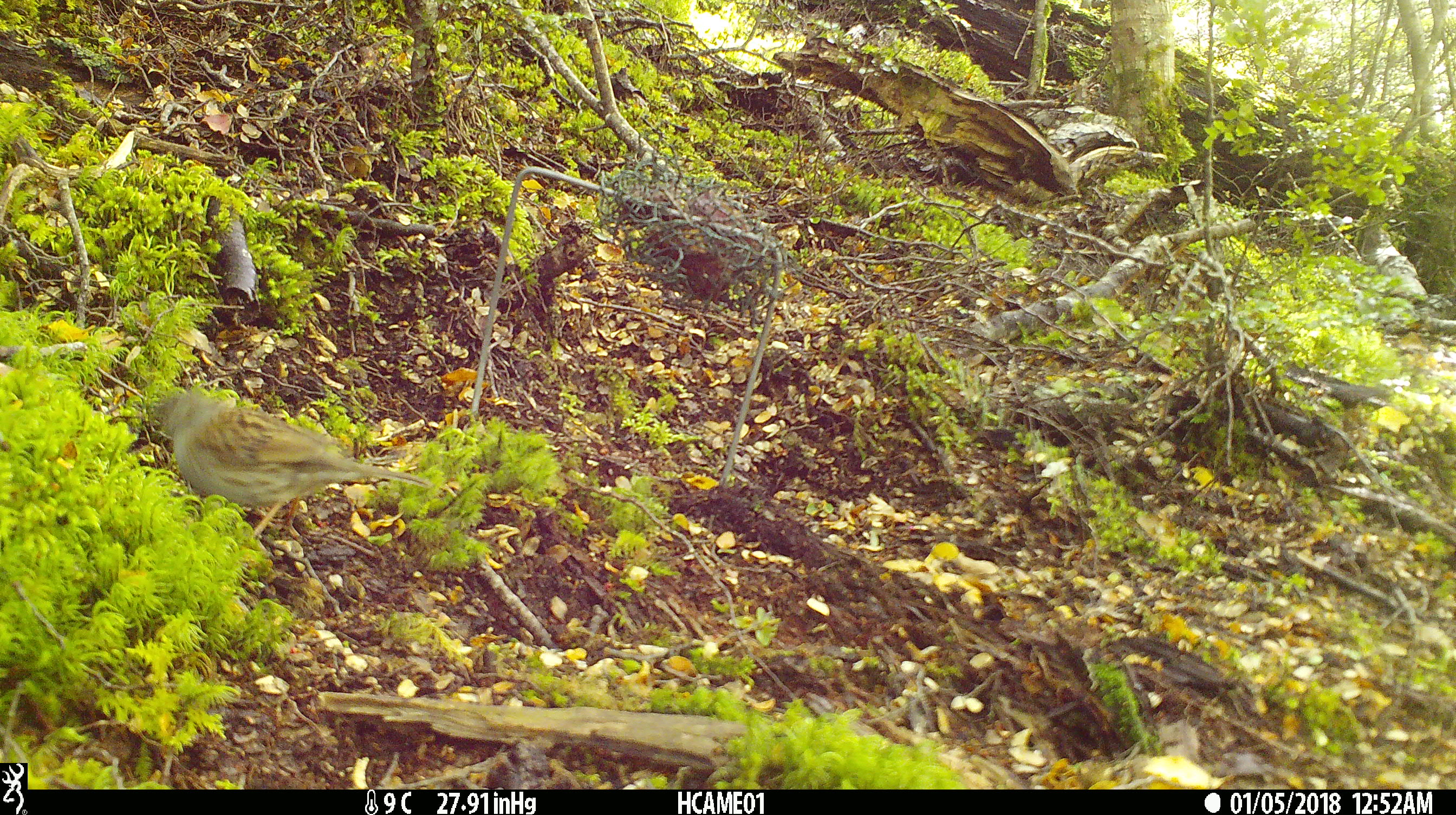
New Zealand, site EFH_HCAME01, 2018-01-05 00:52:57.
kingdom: Animalia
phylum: Chordata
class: Aves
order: Passeriformes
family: Prunellidae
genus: Prunella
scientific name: Prunella modularis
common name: dunnock